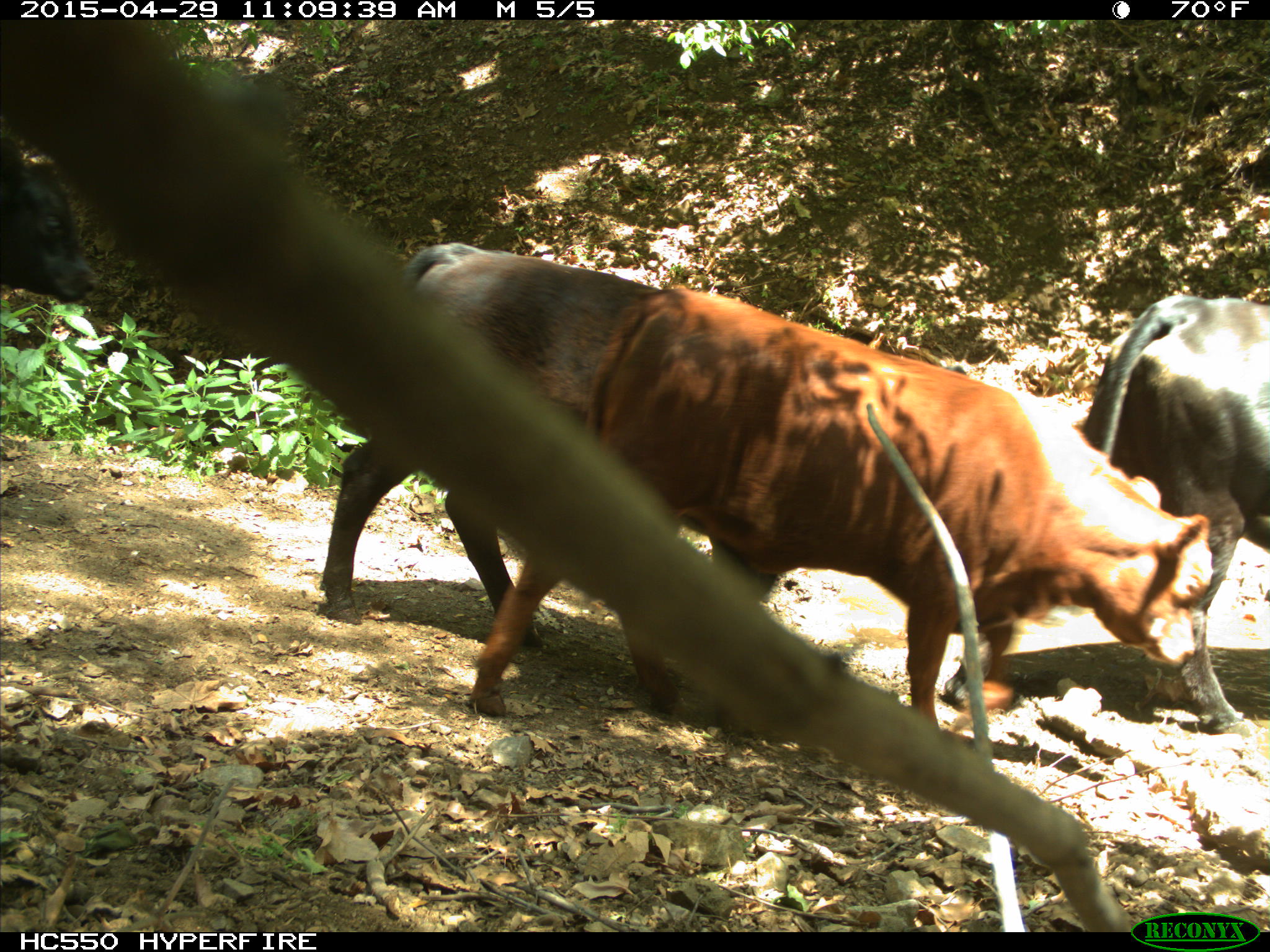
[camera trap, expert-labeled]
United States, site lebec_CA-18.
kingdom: Animalia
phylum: Chordata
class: Mammalia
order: Artiodactyla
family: Bovidae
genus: Bos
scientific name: Bos taurus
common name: domestic cow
Bos taurus (domestic cow).